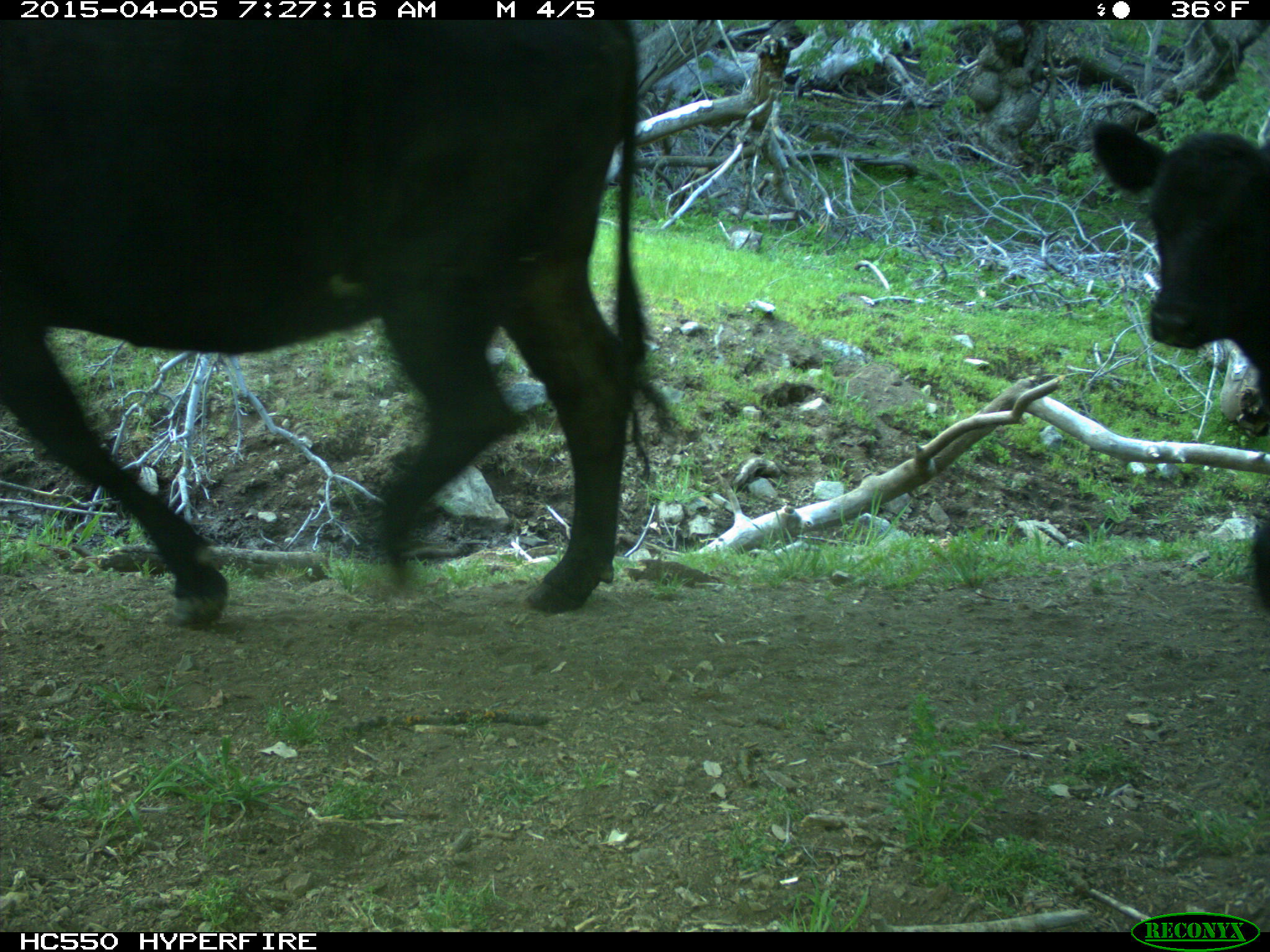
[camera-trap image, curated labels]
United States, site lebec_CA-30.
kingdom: Animalia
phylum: Chordata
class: Mammalia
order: Artiodactyla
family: Bovidae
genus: Bos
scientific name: Bos taurus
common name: domestic cow